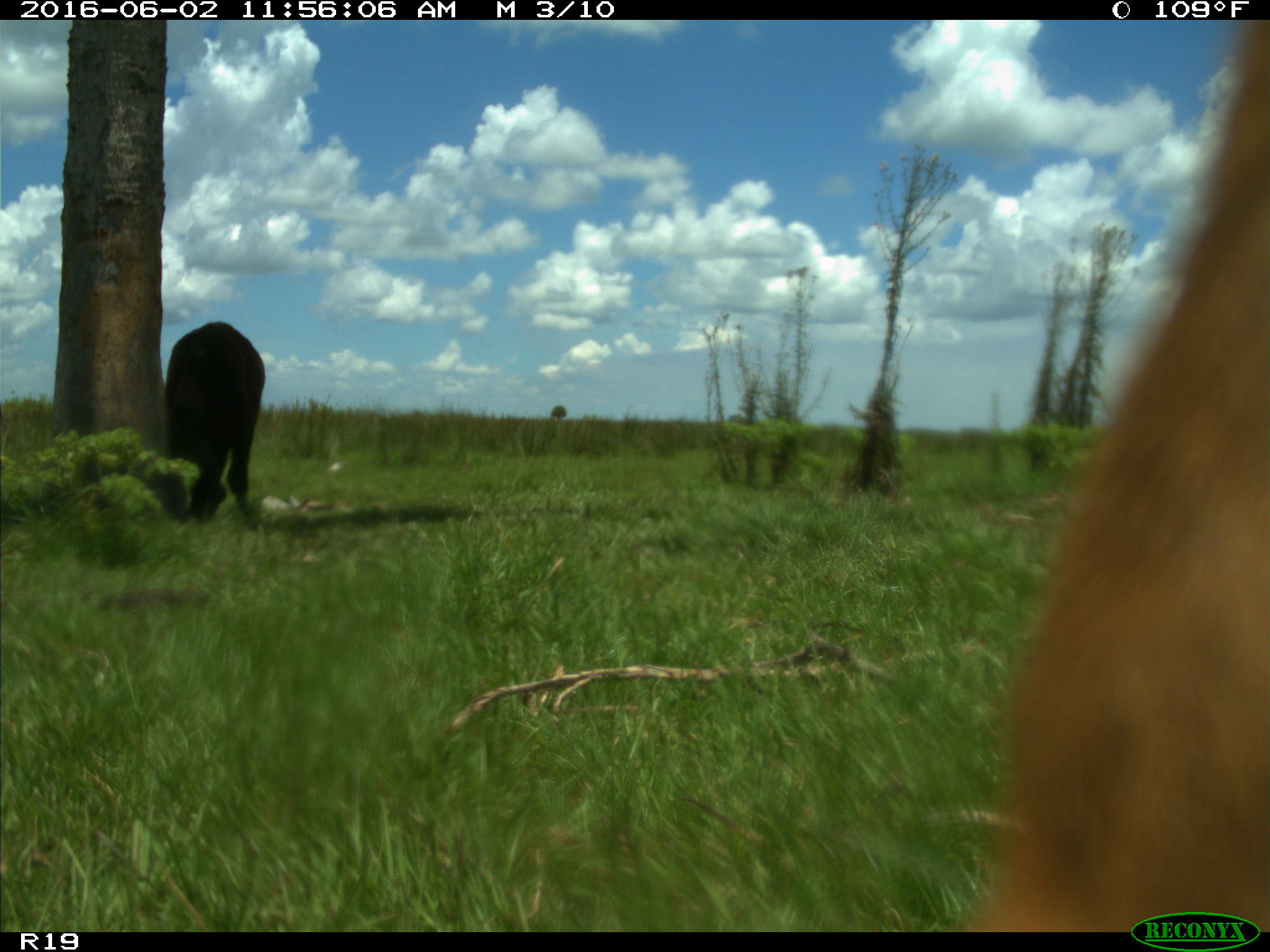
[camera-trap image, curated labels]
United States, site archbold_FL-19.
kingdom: Animalia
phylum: Chordata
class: Mammalia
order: Artiodactyla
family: Bovidae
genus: Bos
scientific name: Bos taurus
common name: domestic cow